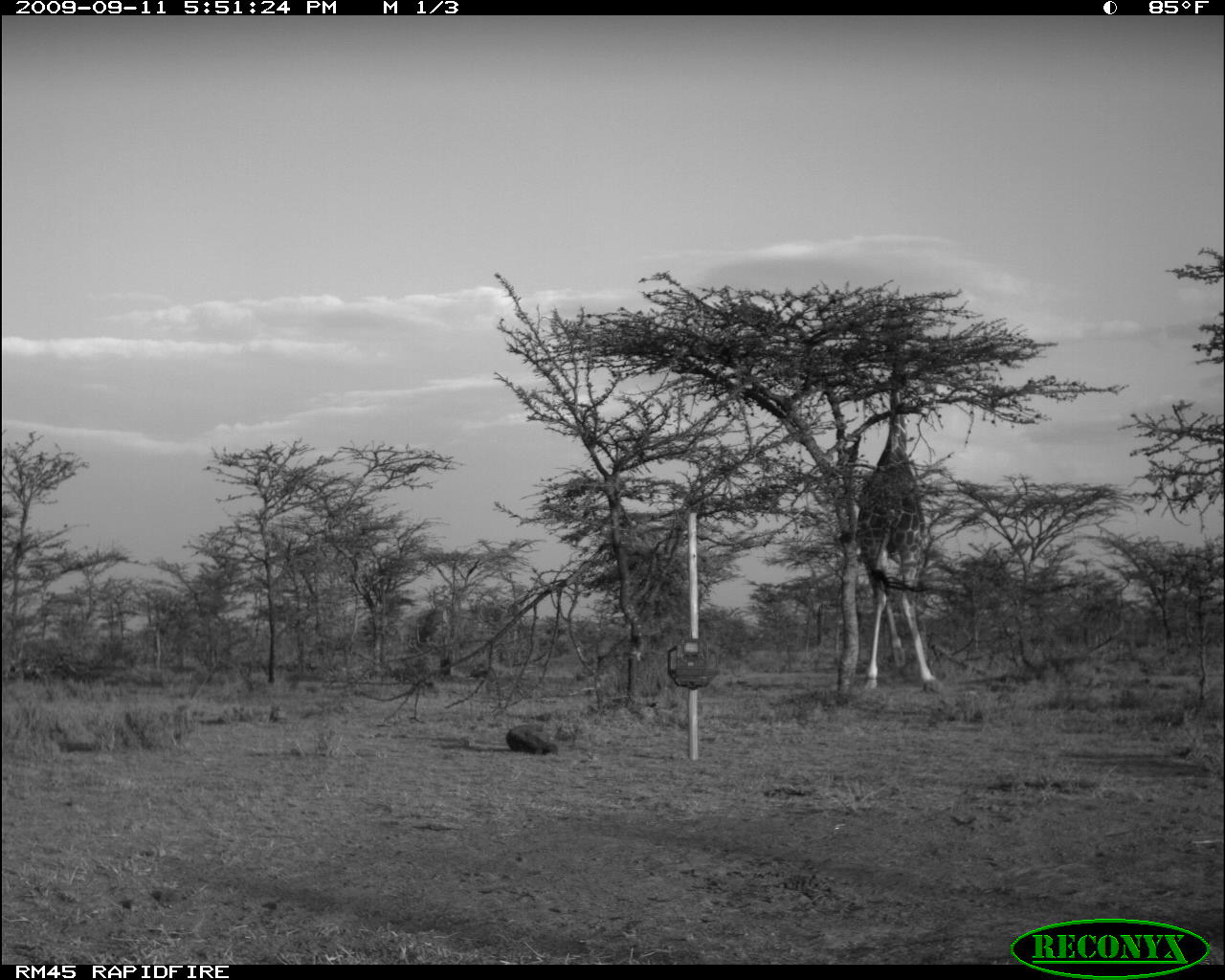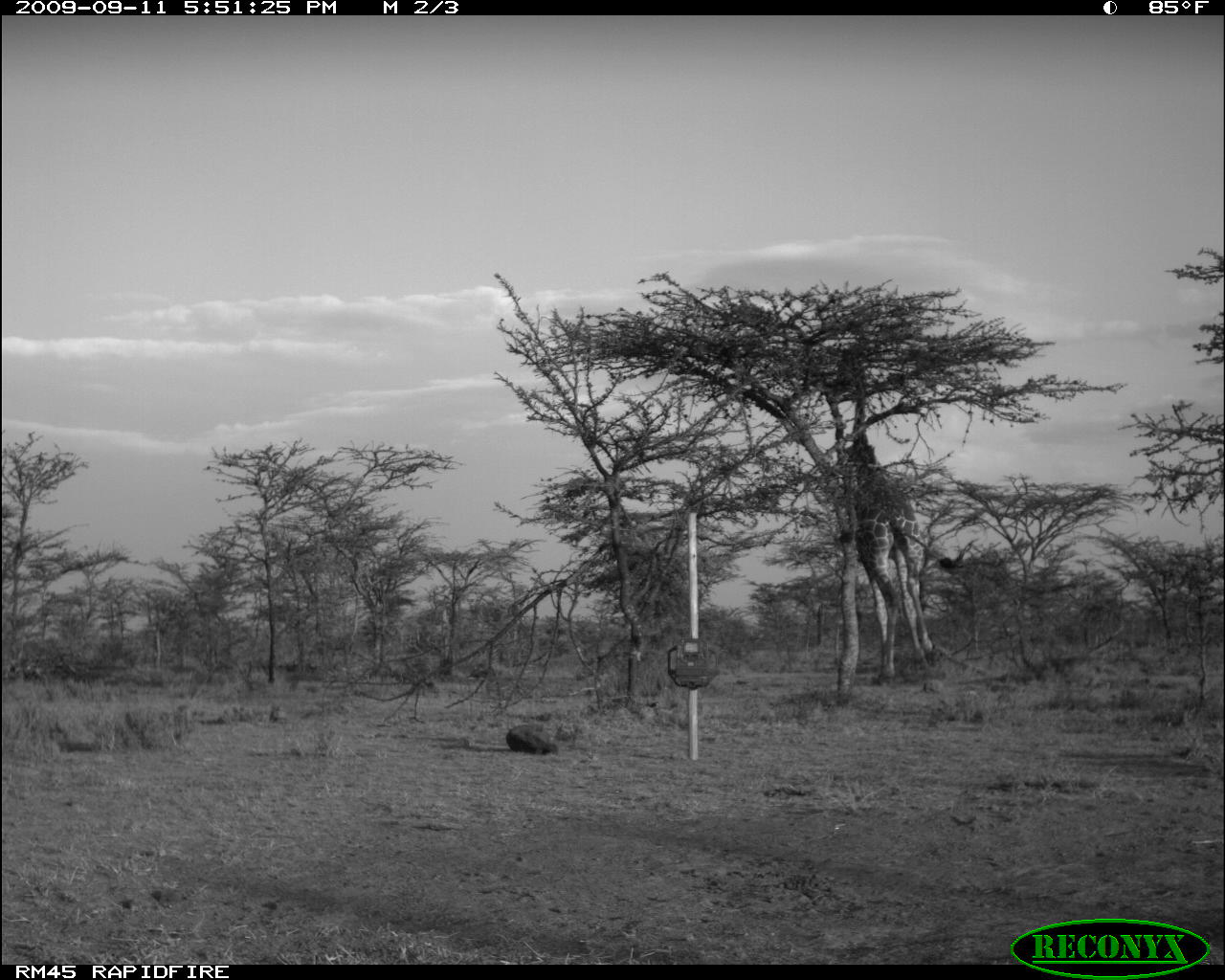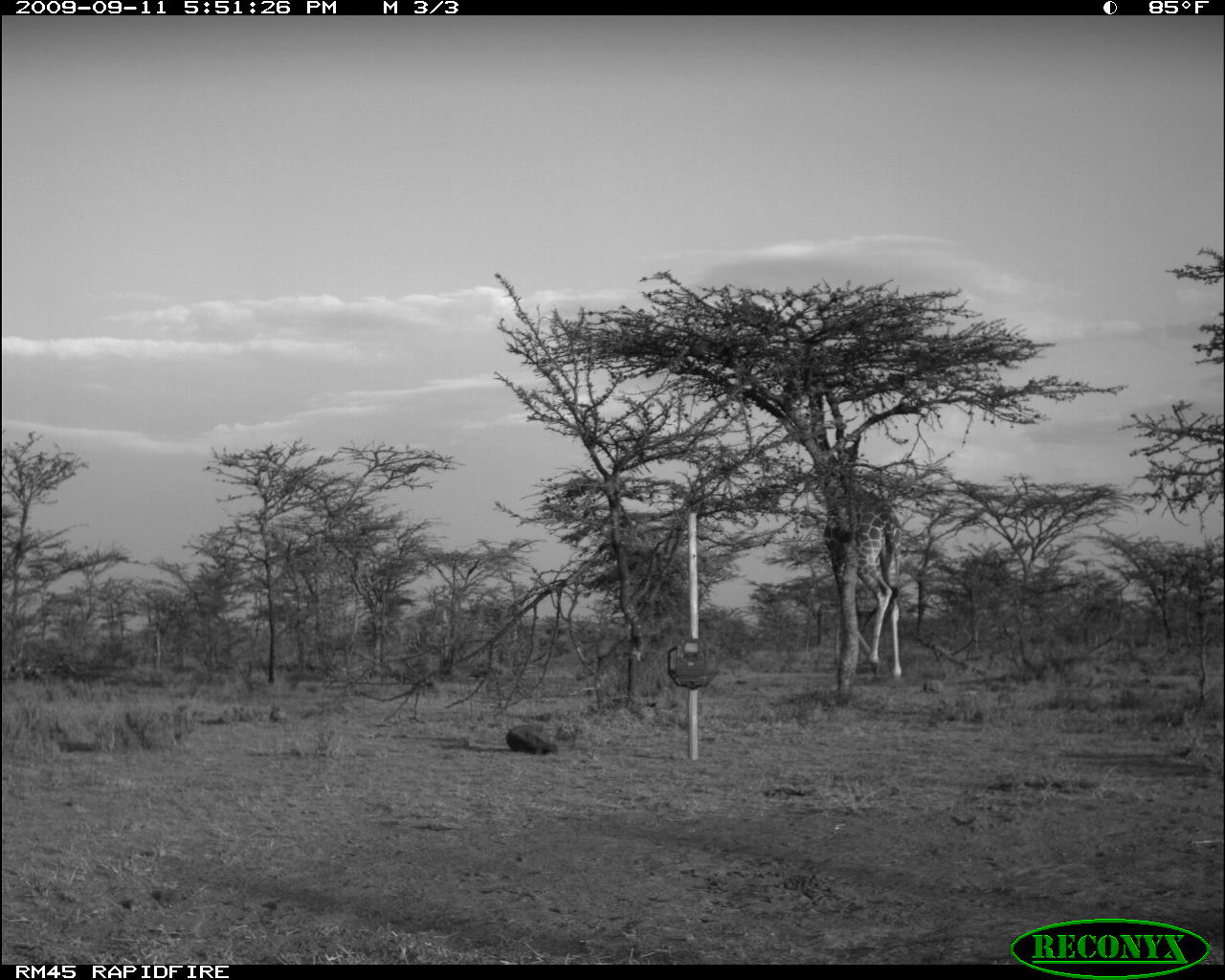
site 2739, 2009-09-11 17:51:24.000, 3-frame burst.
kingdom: Animalia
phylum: Chordata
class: Mammalia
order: Artiodactyla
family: Giraffidae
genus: Giraffa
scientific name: Giraffa camelopardalis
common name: giraffe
Giraffa camelopardalis (giraffe), count 1.